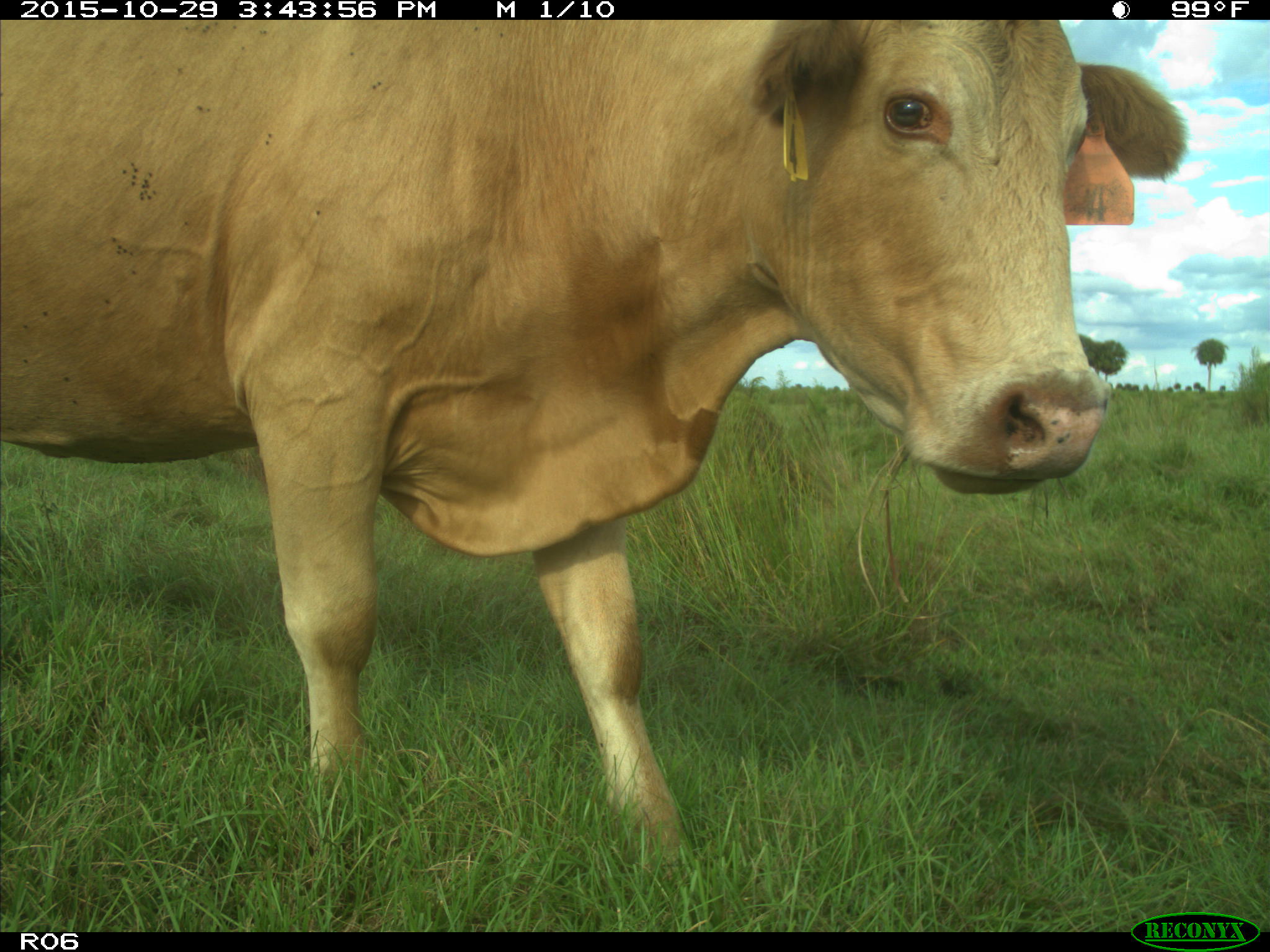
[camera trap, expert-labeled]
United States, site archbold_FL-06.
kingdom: Animalia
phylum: Chordata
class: Mammalia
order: Artiodactyla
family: Bovidae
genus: Bos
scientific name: Bos taurus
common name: domestic cow